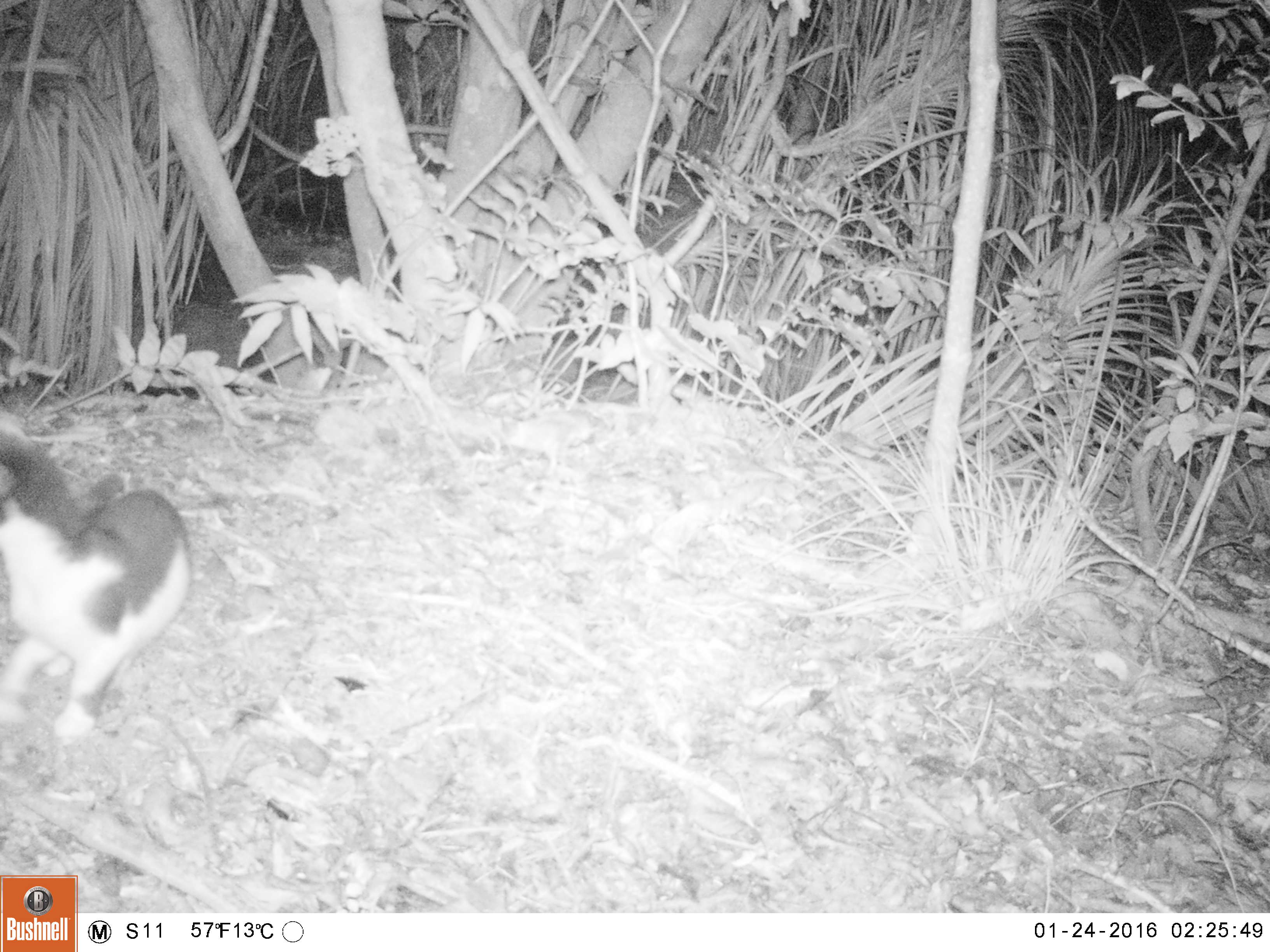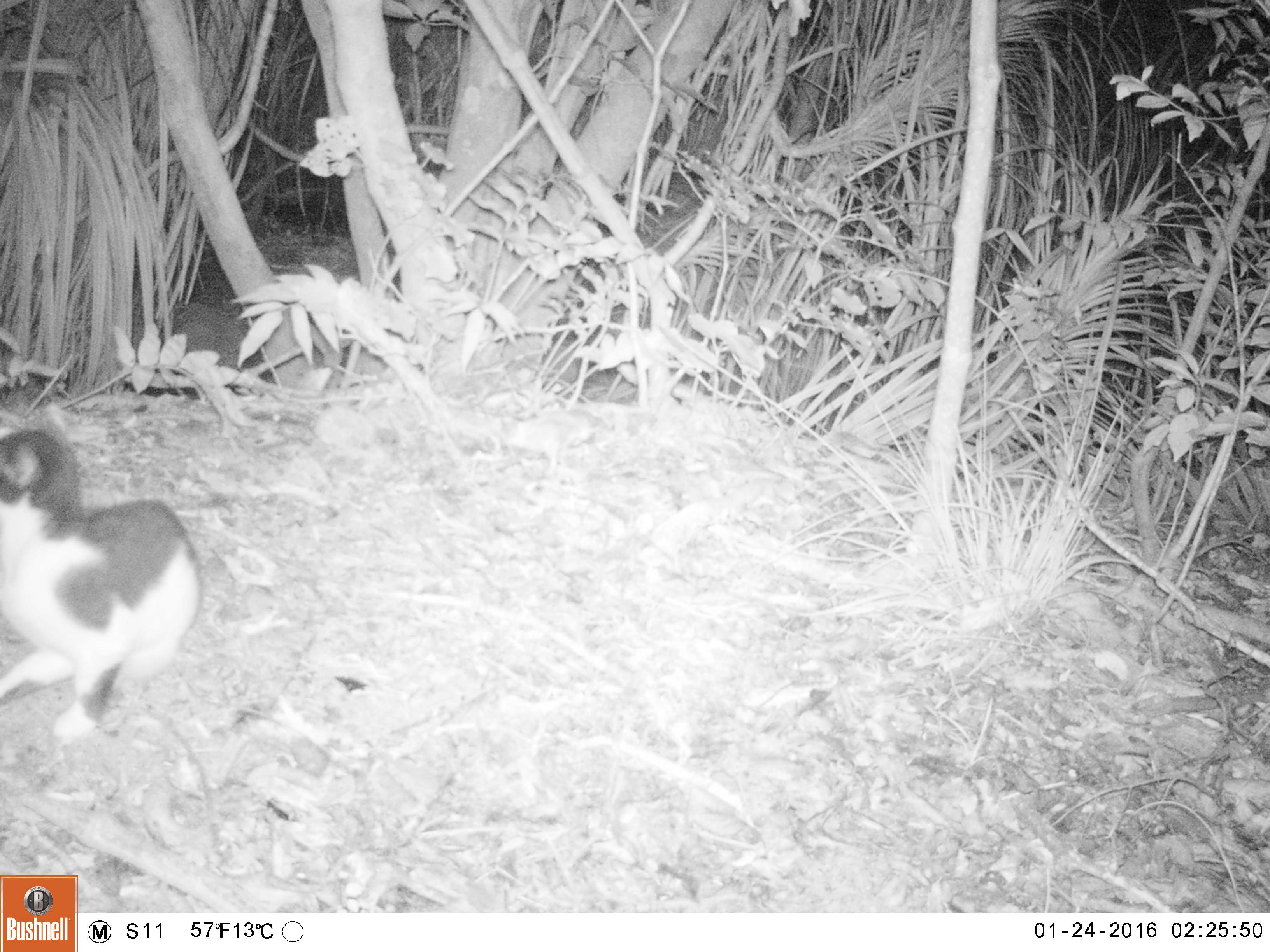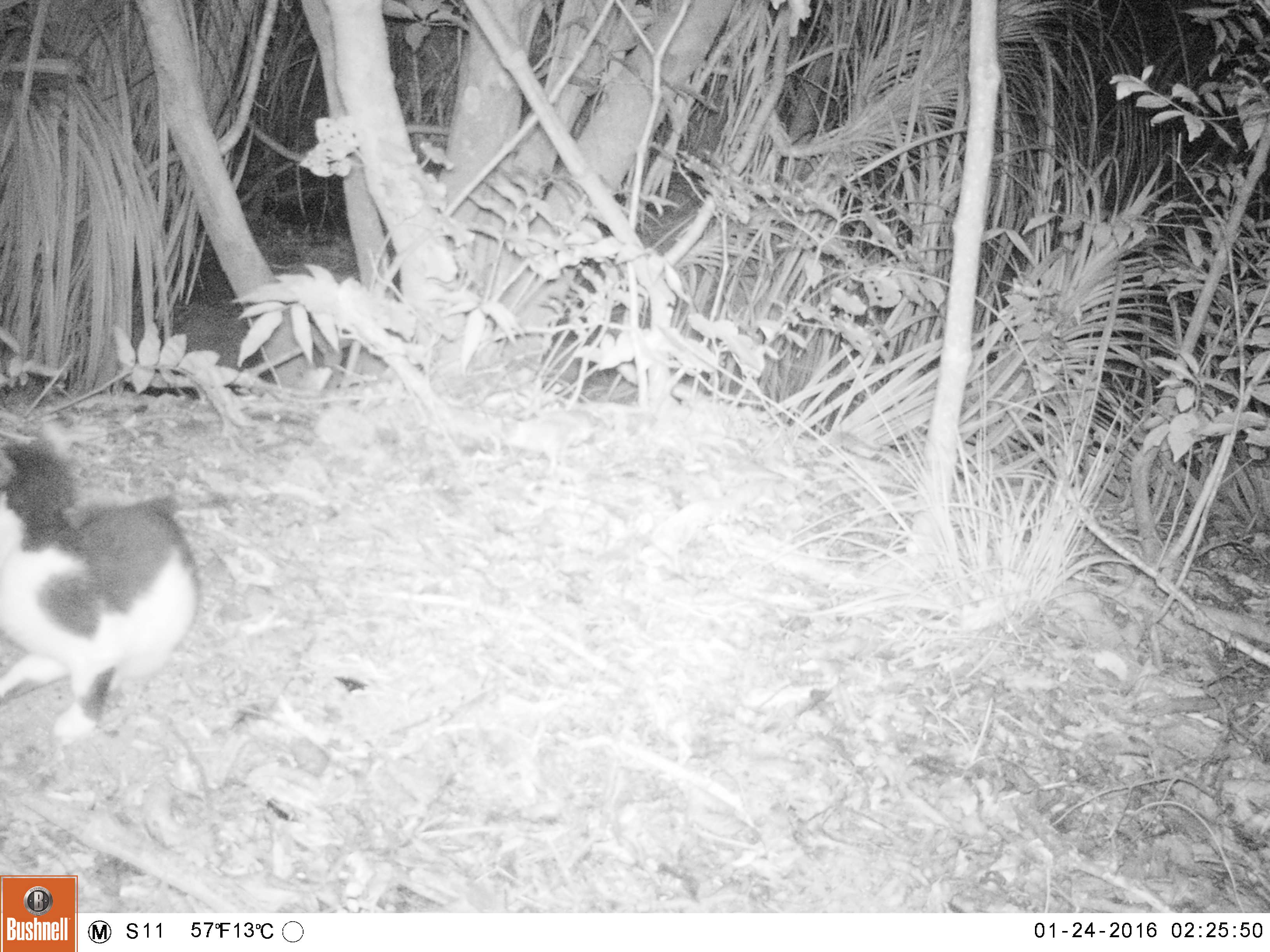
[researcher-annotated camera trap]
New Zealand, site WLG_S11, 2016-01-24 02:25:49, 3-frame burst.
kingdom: Animalia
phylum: Chordata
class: Mammalia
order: Carnivora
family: Felidae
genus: Felis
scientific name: Felis catus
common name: domestic cat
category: cat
Cat (domestic cat) (Felis catus).